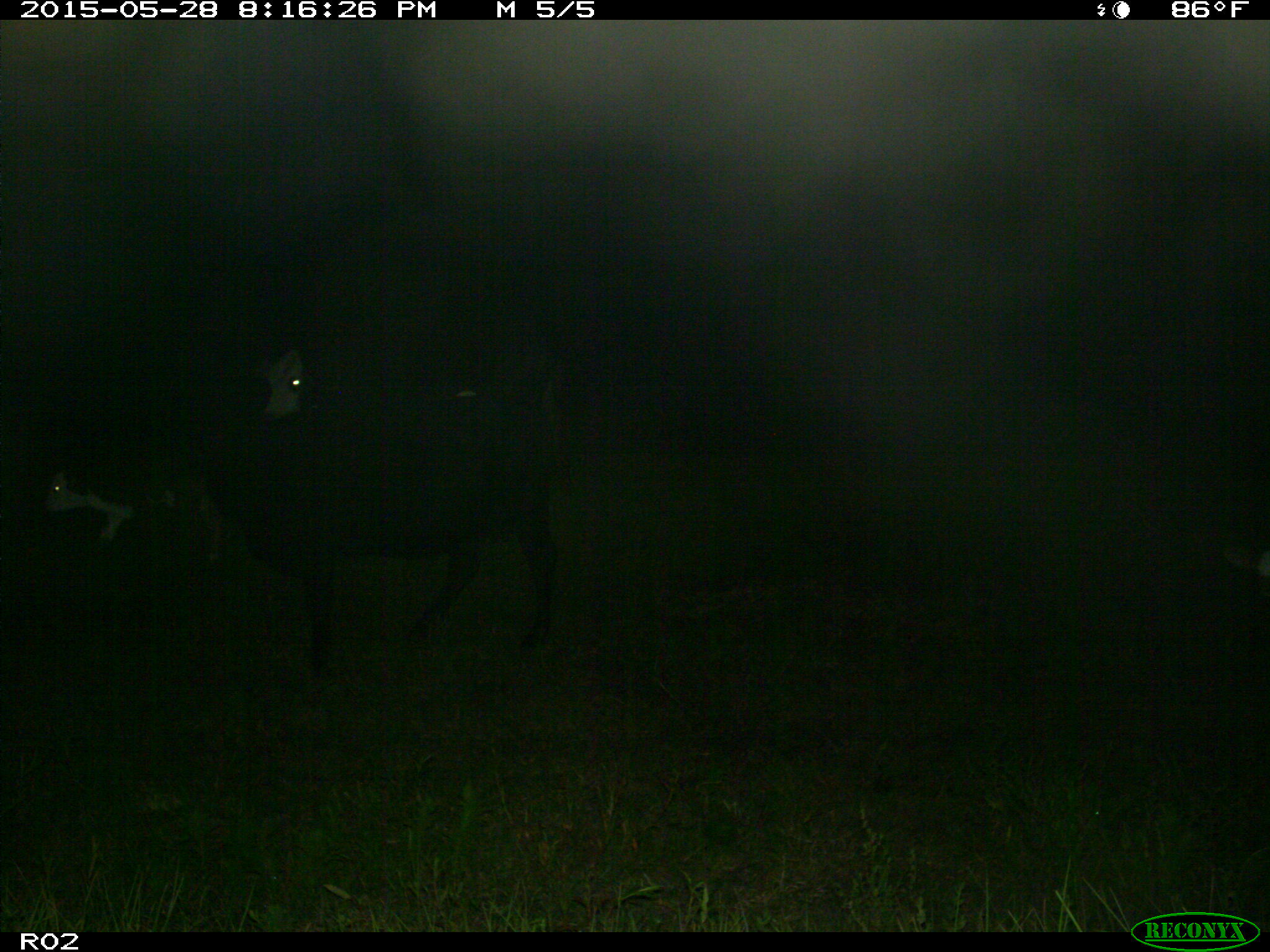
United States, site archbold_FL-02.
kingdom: Animalia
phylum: Chordata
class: Mammalia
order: Artiodactyla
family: Bovidae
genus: Bos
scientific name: Bos taurus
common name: domestic cow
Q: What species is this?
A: Bos taurus (domestic cow).